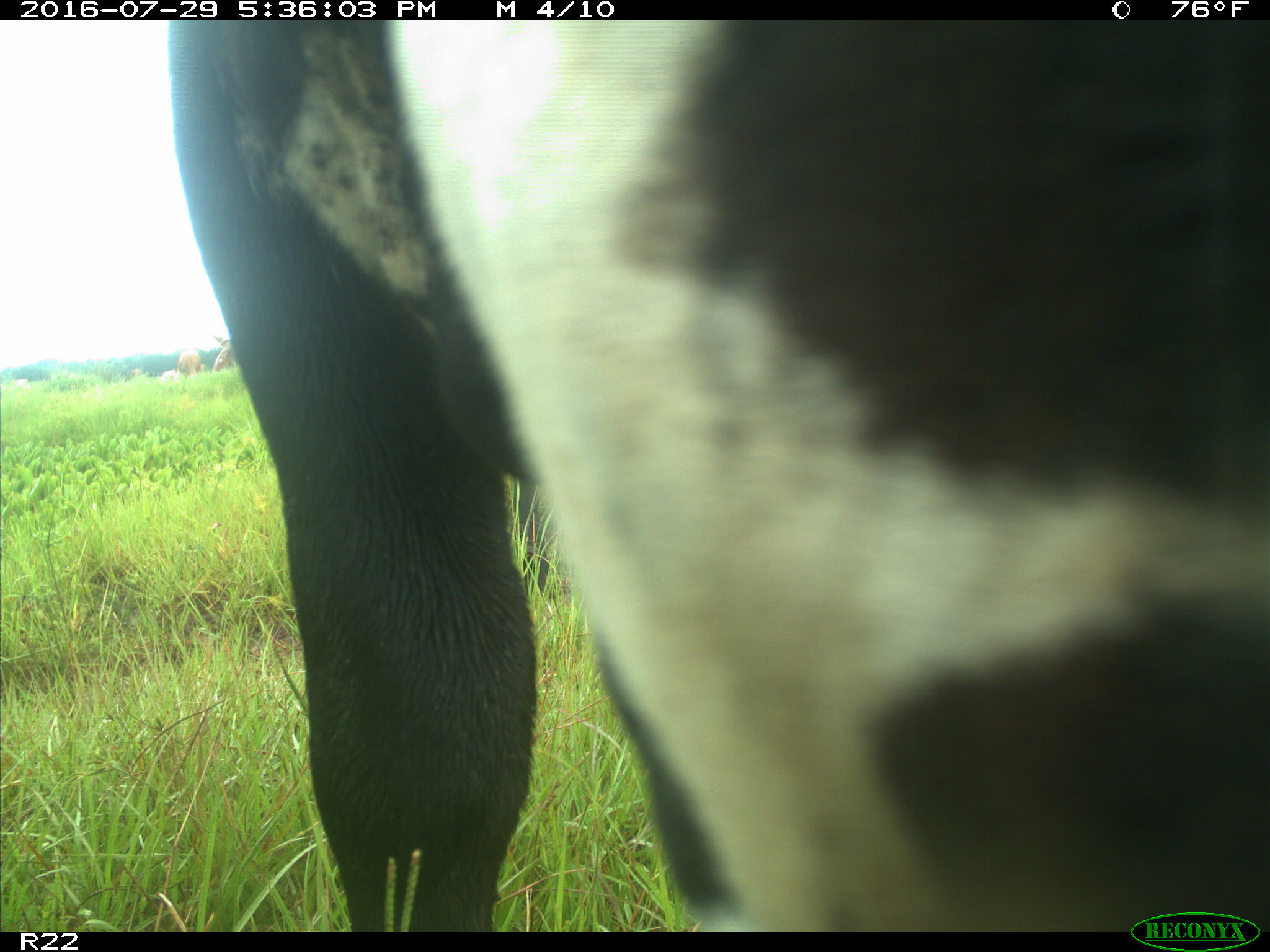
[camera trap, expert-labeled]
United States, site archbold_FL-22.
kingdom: Animalia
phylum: Chordata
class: Mammalia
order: Artiodactyla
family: Bovidae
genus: Bos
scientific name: Bos taurus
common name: domestic cow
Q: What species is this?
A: Bos taurus (domestic cow).